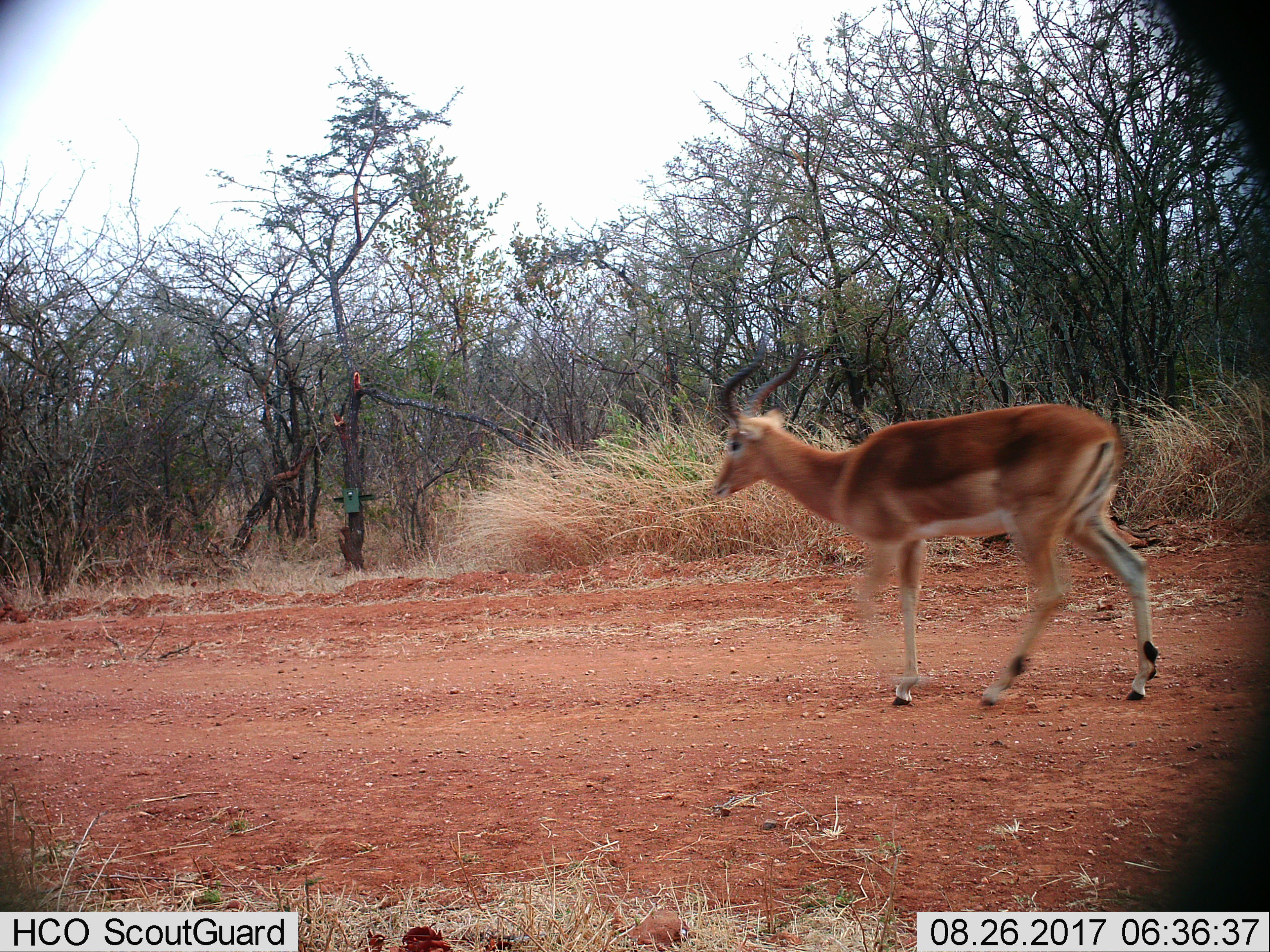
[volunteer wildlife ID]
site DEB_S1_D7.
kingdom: Animalia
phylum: Chordata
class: Mammalia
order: Artiodactyla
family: Bovidae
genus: Aepyceros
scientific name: Aepyceros melampus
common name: impala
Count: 1.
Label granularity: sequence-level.